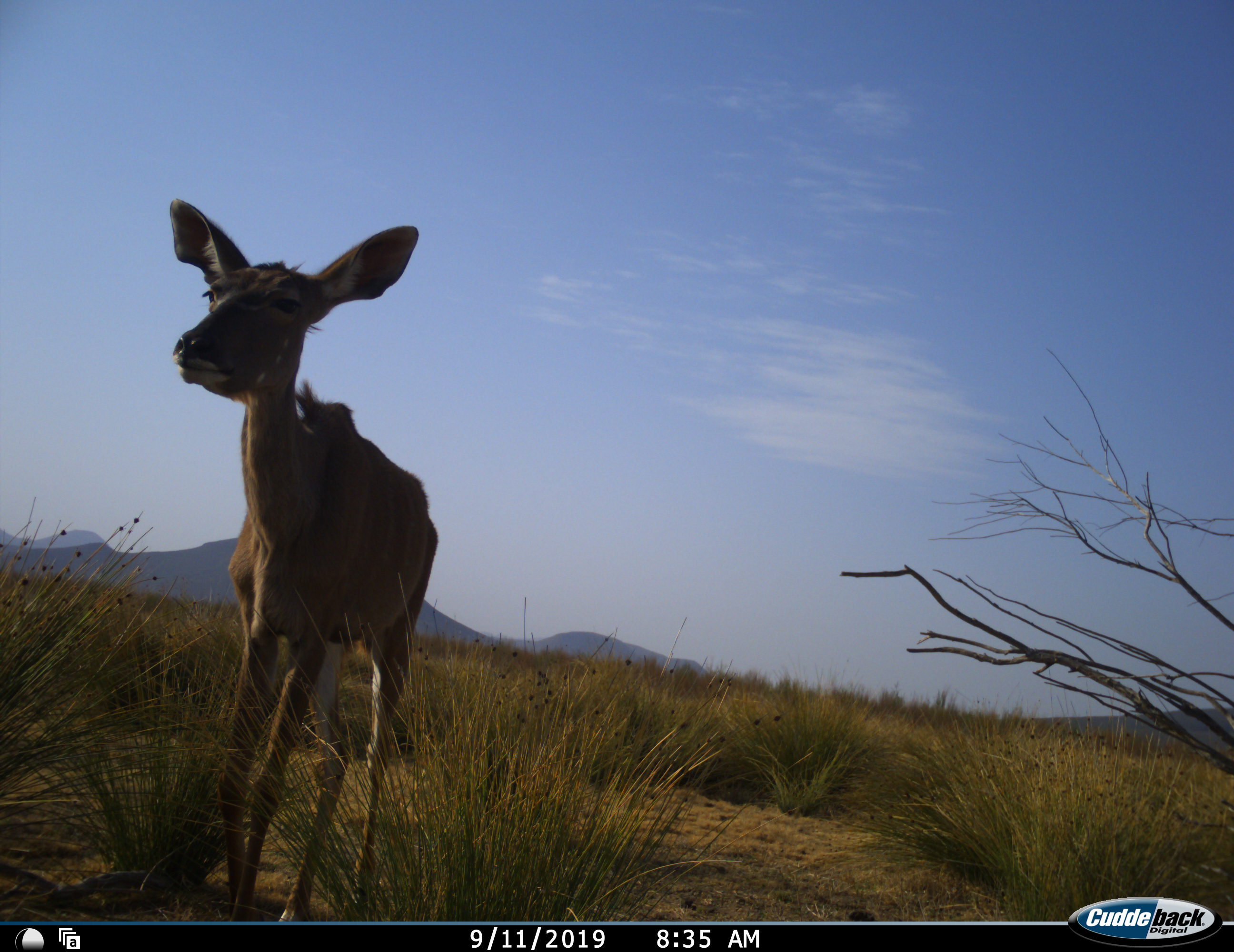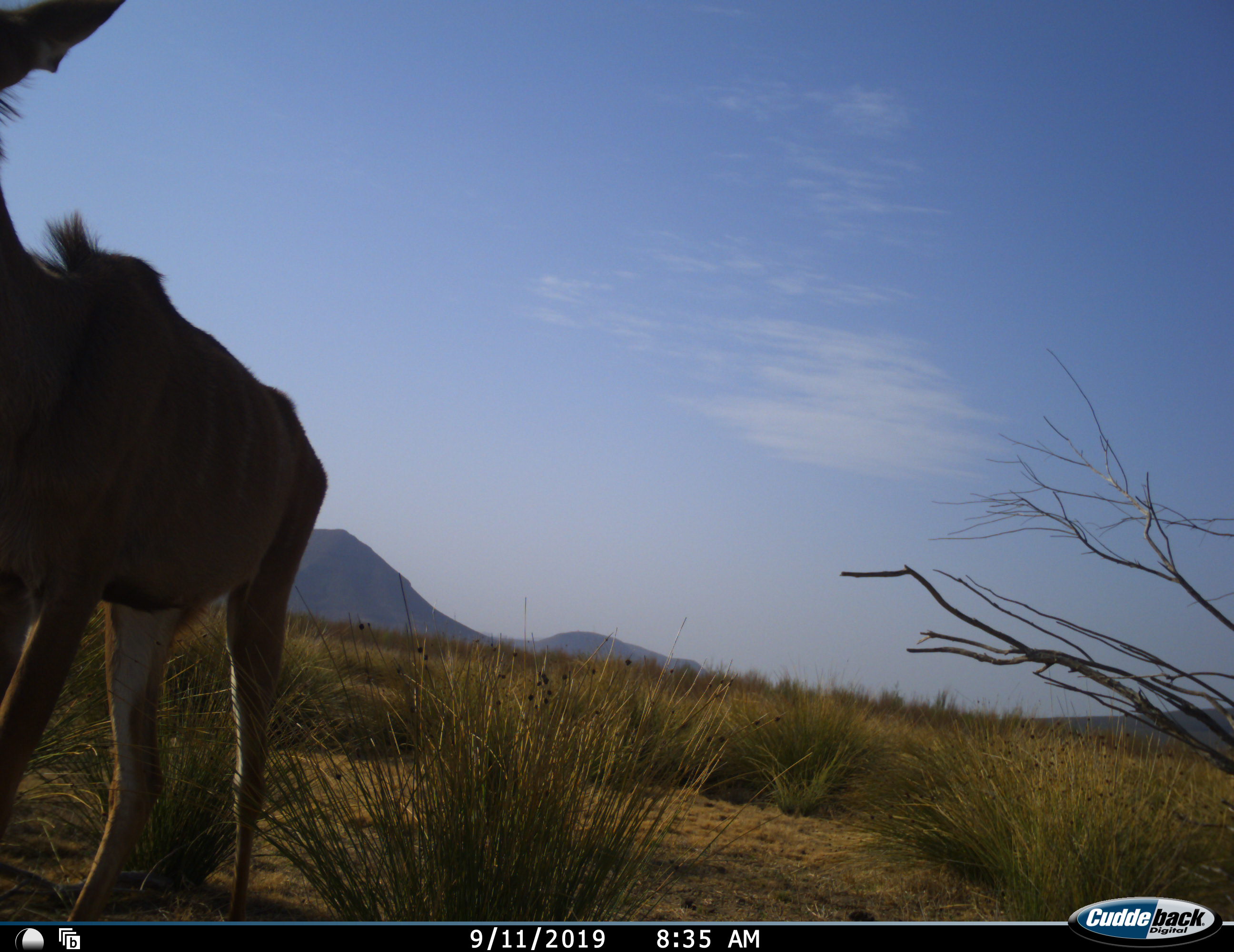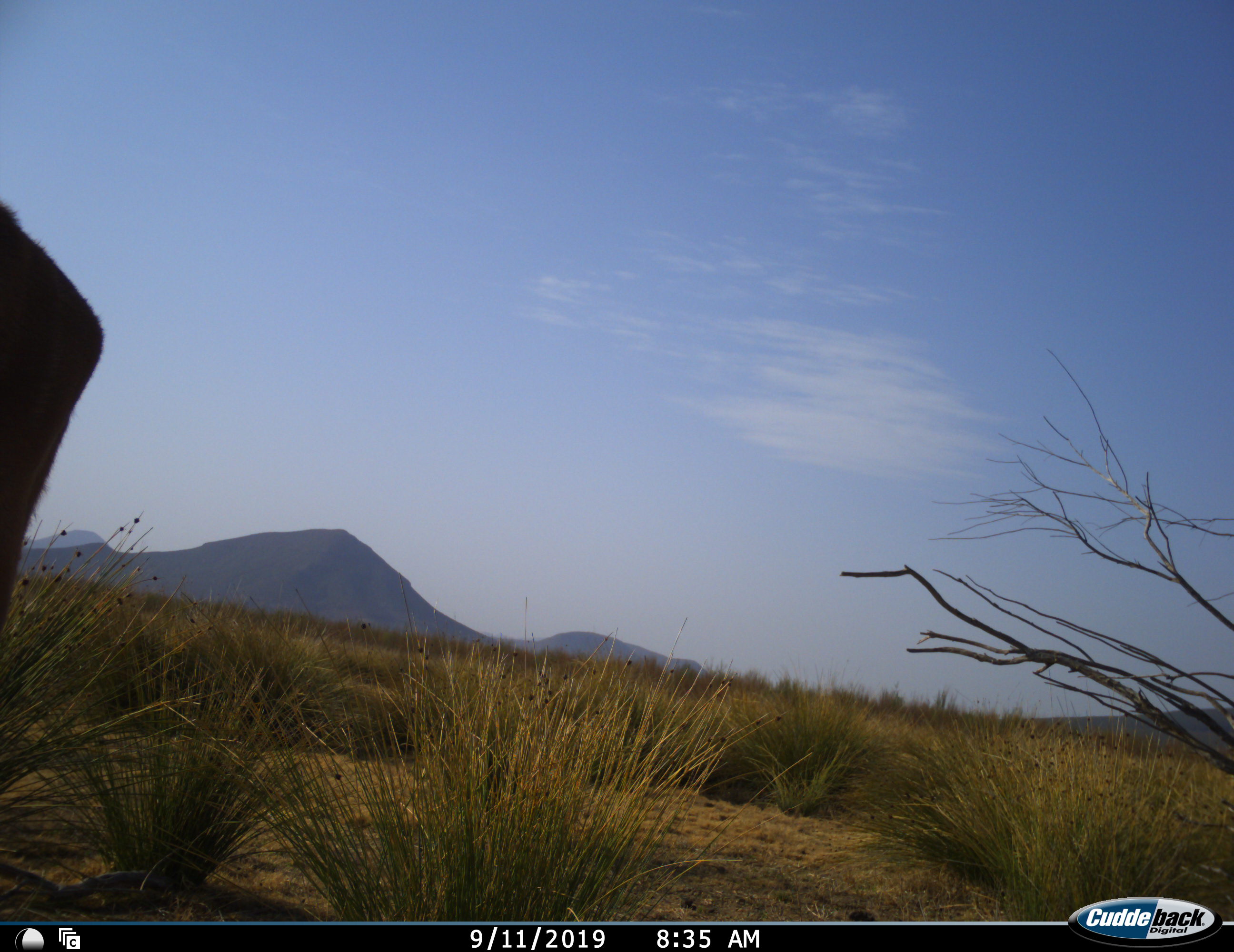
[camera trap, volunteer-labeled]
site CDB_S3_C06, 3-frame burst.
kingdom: Animalia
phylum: Chordata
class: Mammalia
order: Artiodactyla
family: Bovidae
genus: Tragelaphus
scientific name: Tragelaphus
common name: kudu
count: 1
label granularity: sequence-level